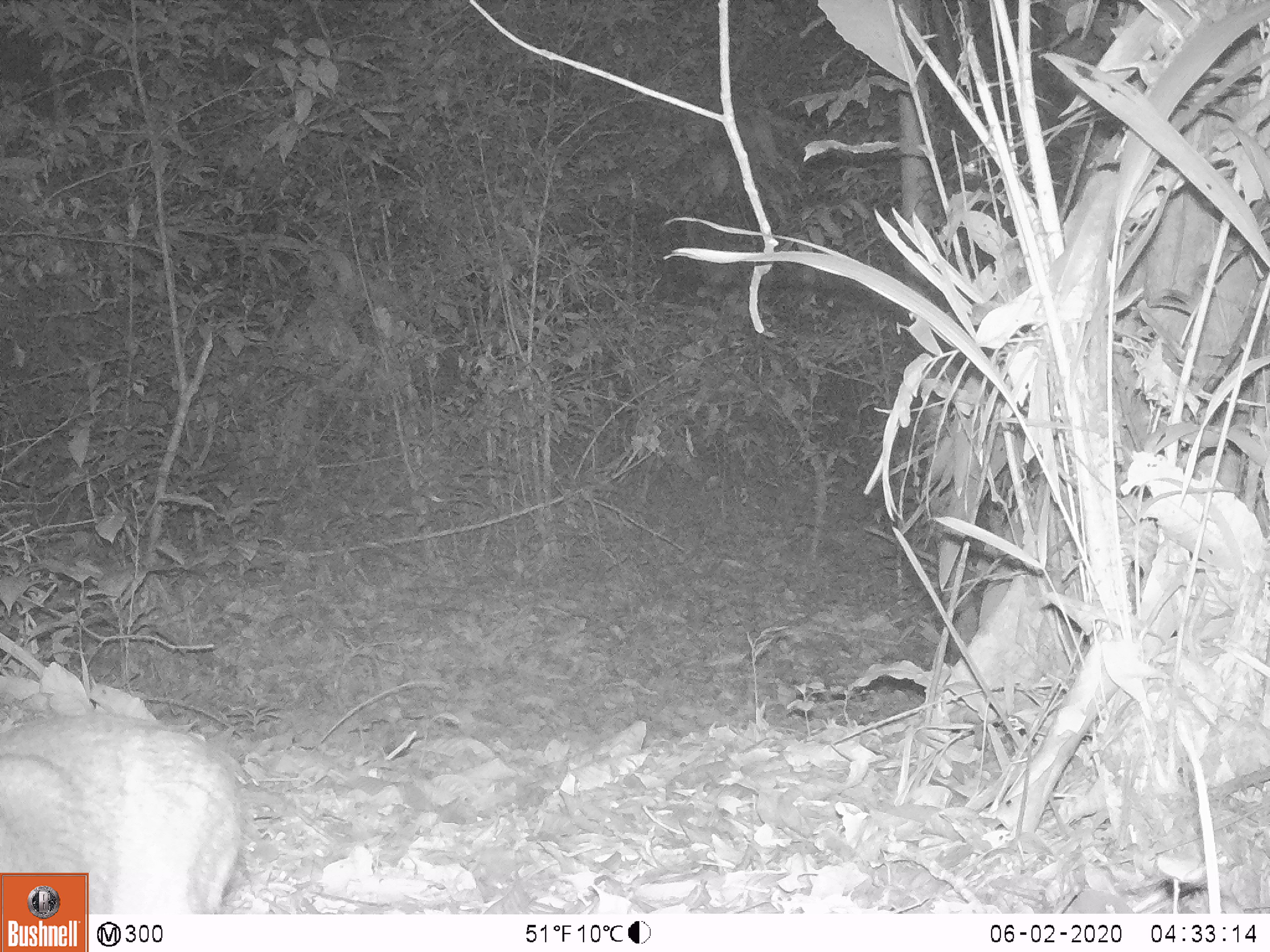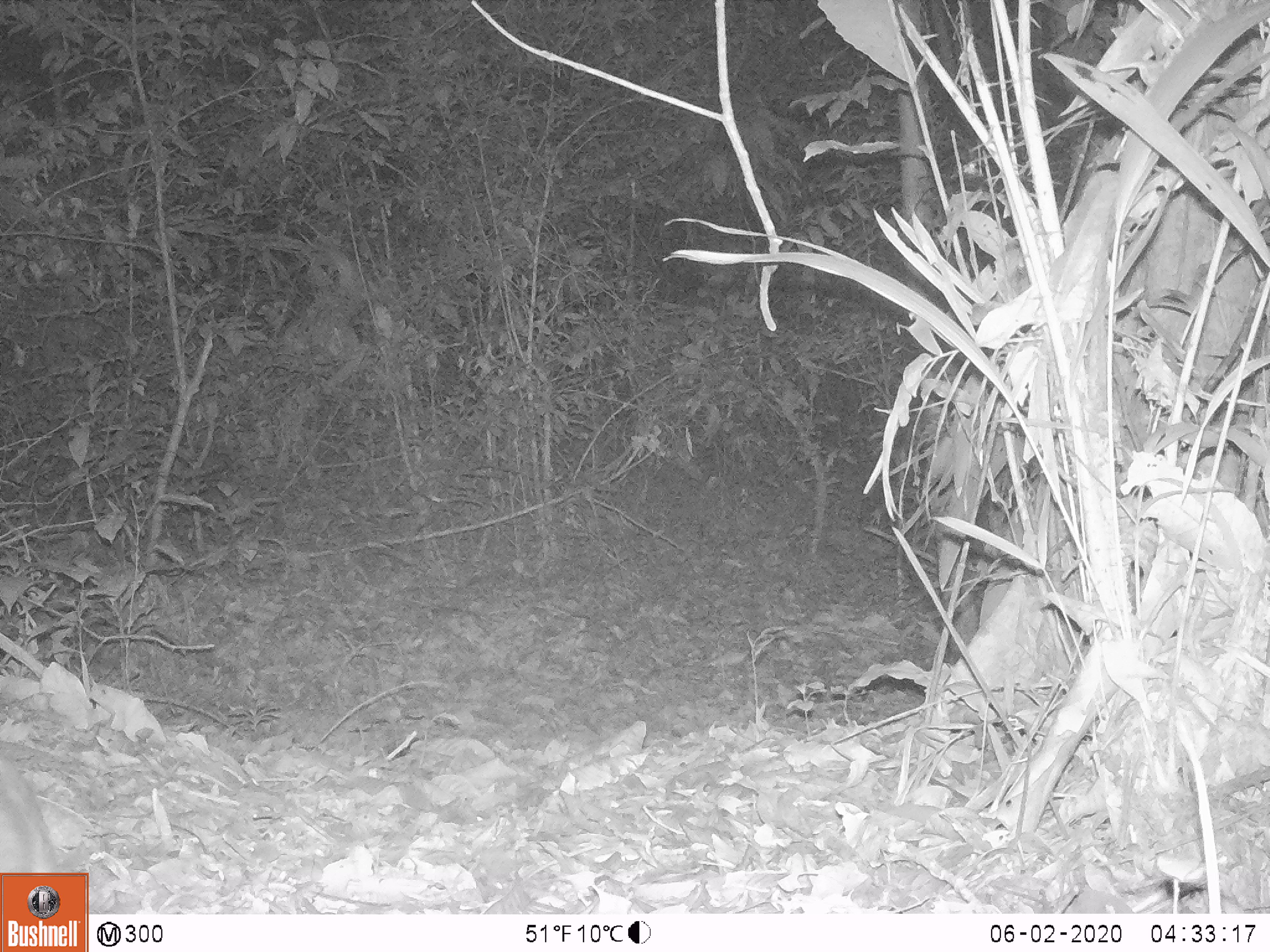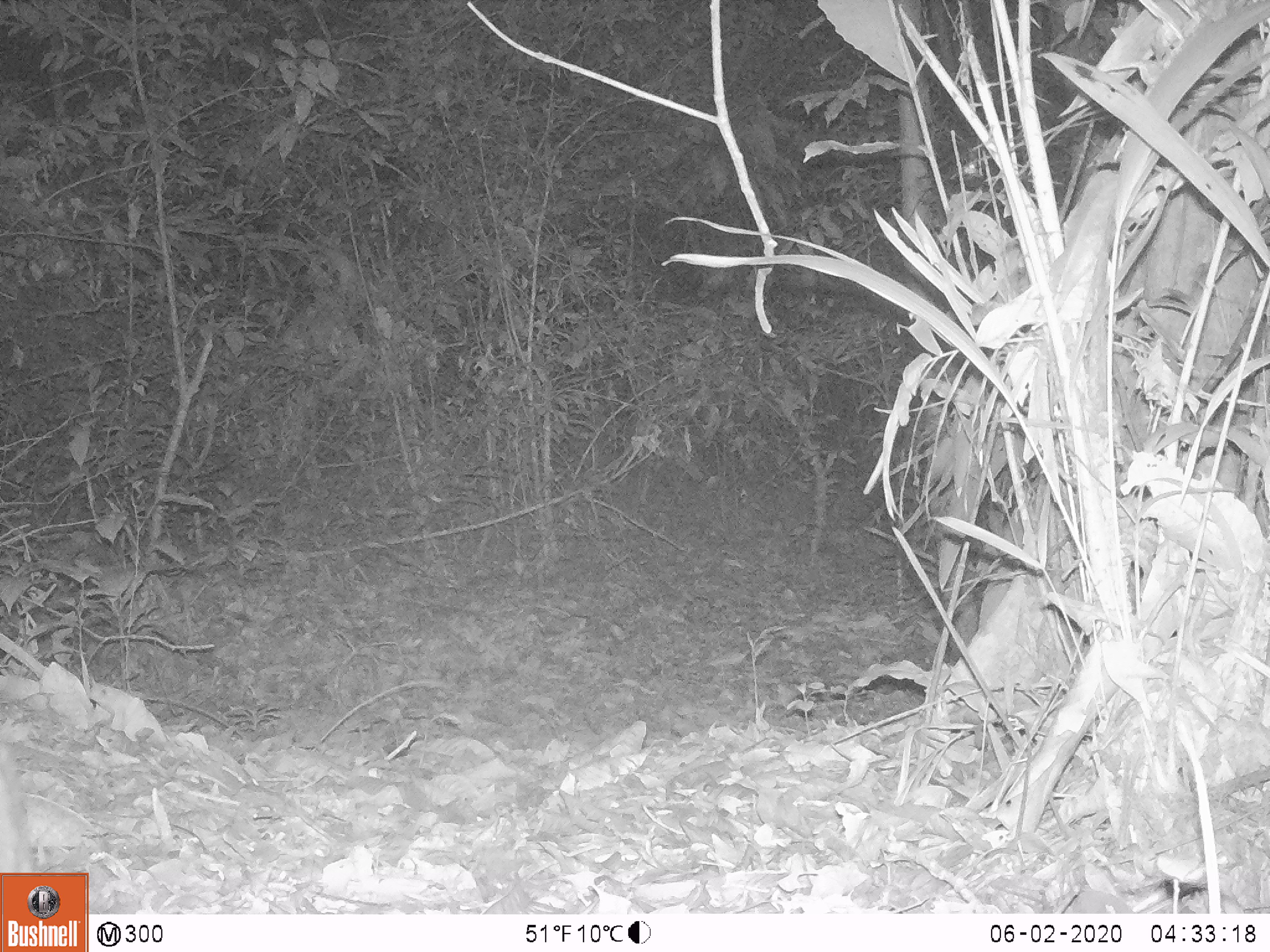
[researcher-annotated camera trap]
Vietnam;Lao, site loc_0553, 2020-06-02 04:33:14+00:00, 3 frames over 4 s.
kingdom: Animalia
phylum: Chordata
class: Mammalia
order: Artiodactyla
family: Tragulidae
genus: Moschiola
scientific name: Moschiola meminna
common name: chevrotain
Chevrotain (Moschiola meminna). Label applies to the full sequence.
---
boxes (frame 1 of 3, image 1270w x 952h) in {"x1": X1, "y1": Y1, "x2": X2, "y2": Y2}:
chevrotain: {"x1": 0, "y1": 713, "x2": 258, "y2": 914}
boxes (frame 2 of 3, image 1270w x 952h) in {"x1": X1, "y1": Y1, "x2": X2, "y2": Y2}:
chevrotain: {"x1": 0, "y1": 757, "x2": 56, "y2": 875}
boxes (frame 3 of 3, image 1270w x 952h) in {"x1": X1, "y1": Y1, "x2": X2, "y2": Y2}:
chevrotain: {"x1": 0, "y1": 719, "x2": 33, "y2": 874}